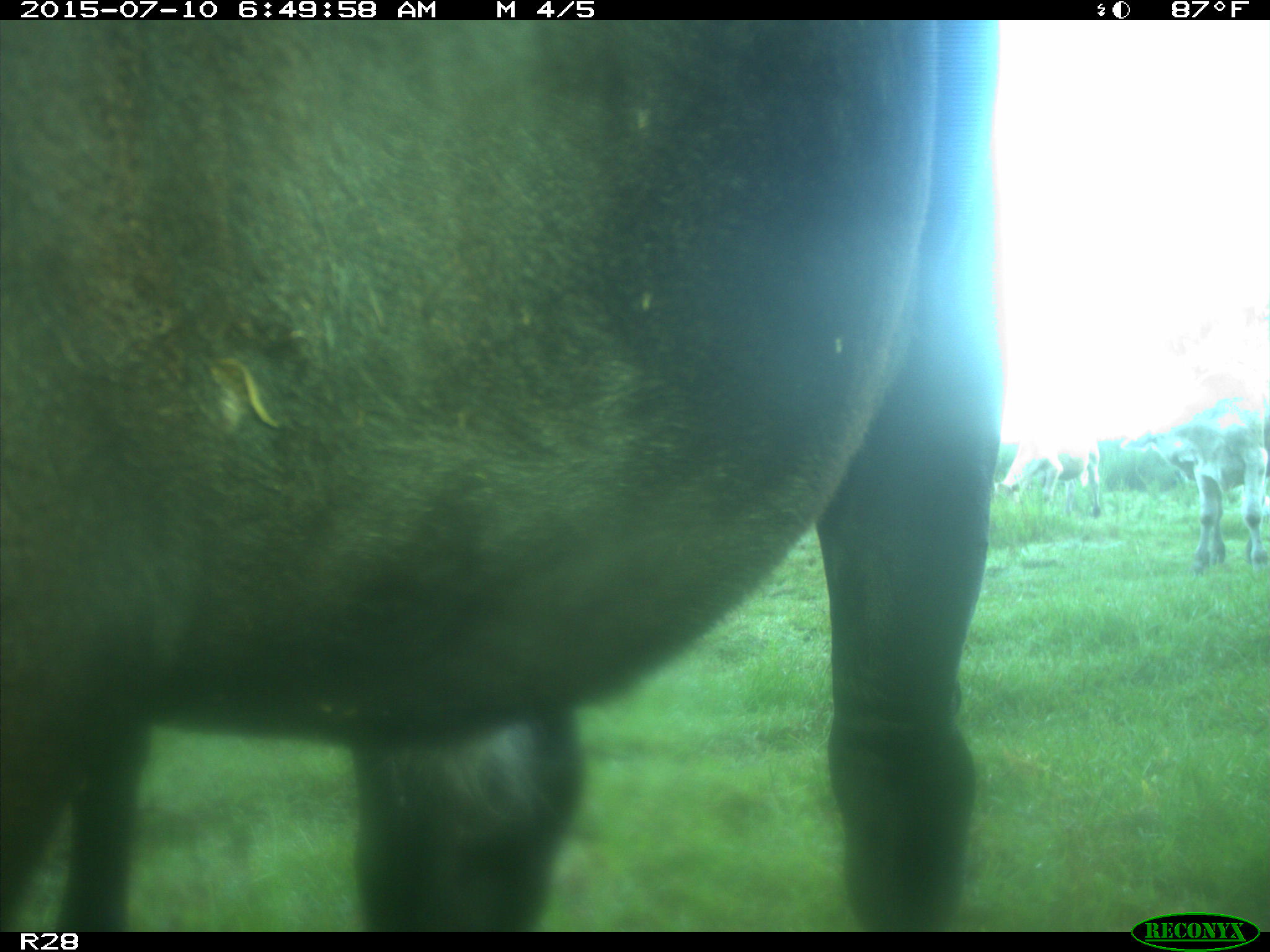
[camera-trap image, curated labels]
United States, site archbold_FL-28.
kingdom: Animalia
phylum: Chordata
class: Mammalia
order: Artiodactyla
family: Bovidae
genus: Bos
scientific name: Bos taurus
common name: domestic cow